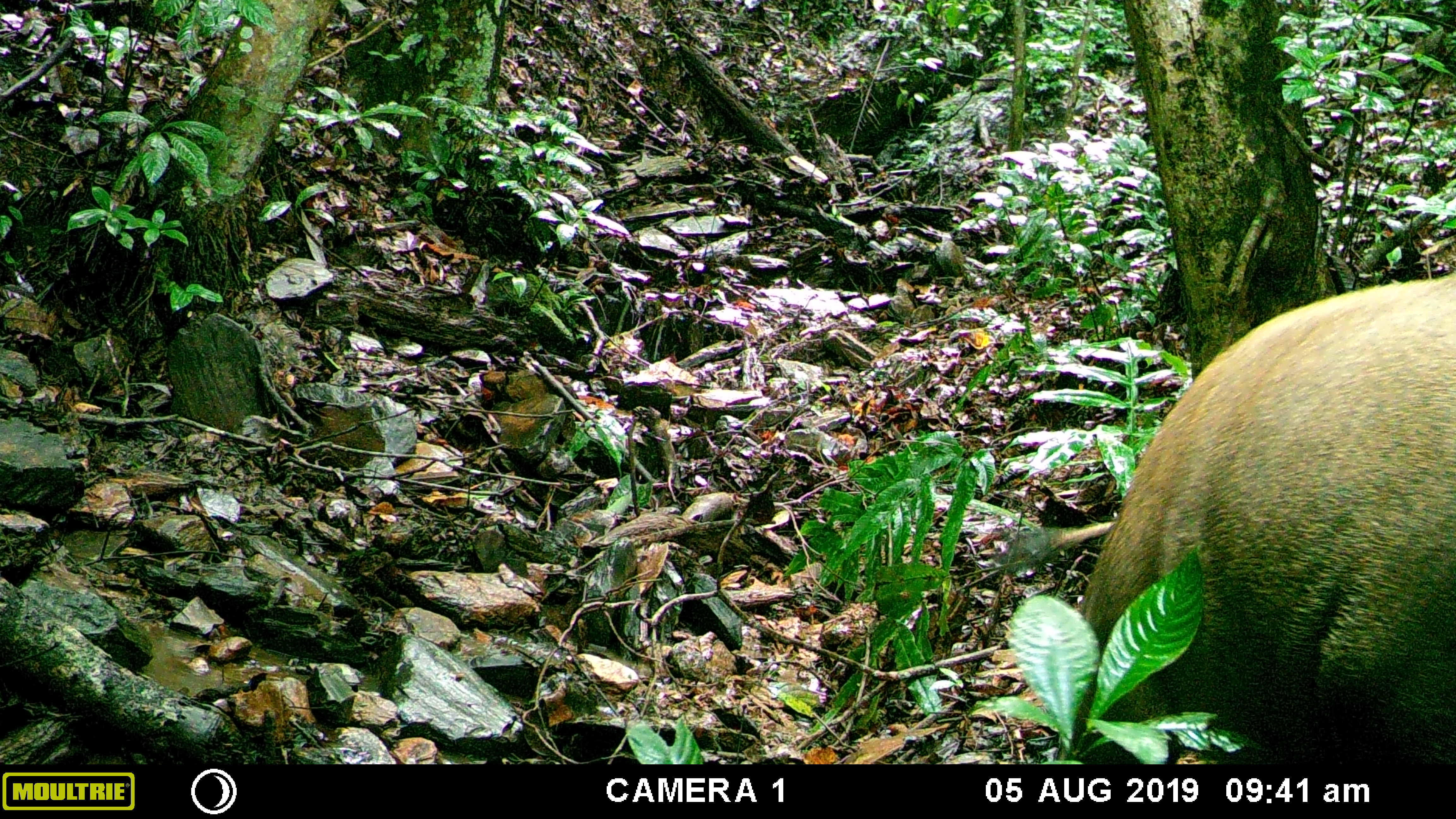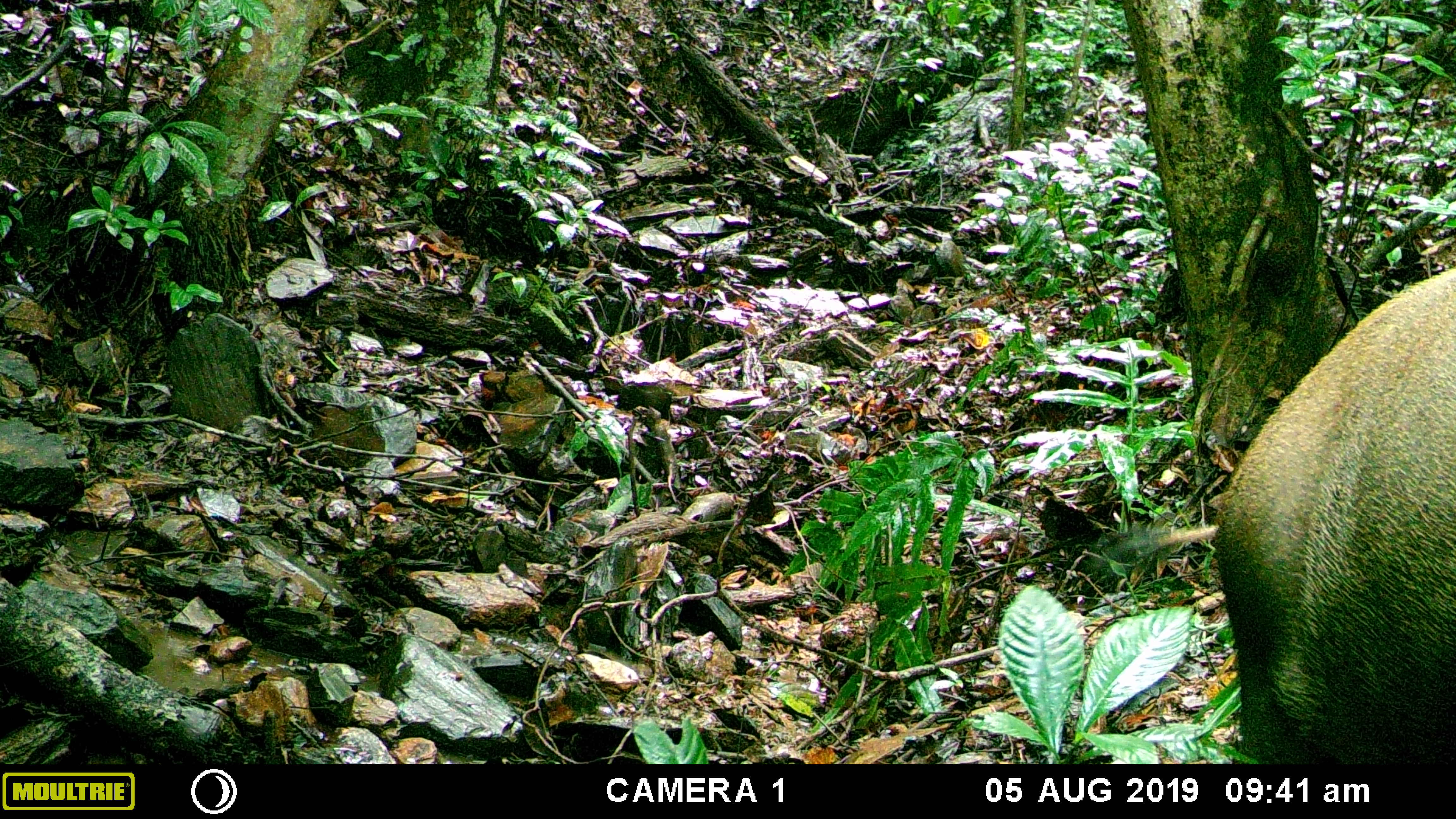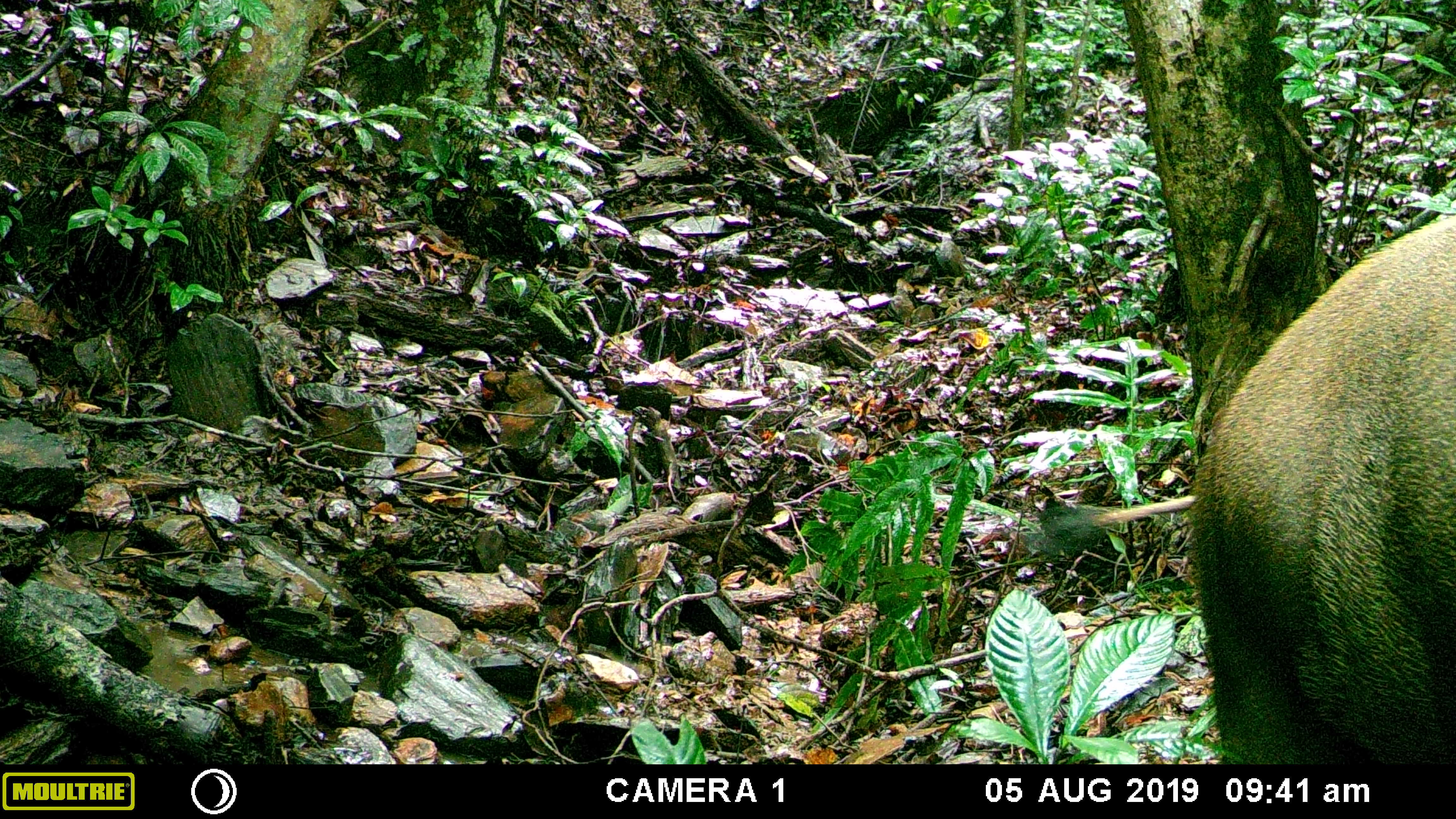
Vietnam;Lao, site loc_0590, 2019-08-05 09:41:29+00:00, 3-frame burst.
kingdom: Animalia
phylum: Chordata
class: Mammalia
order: Artiodactyla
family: Suidae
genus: Sus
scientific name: Sus scrofa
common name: eurasian wild pig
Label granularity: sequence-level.